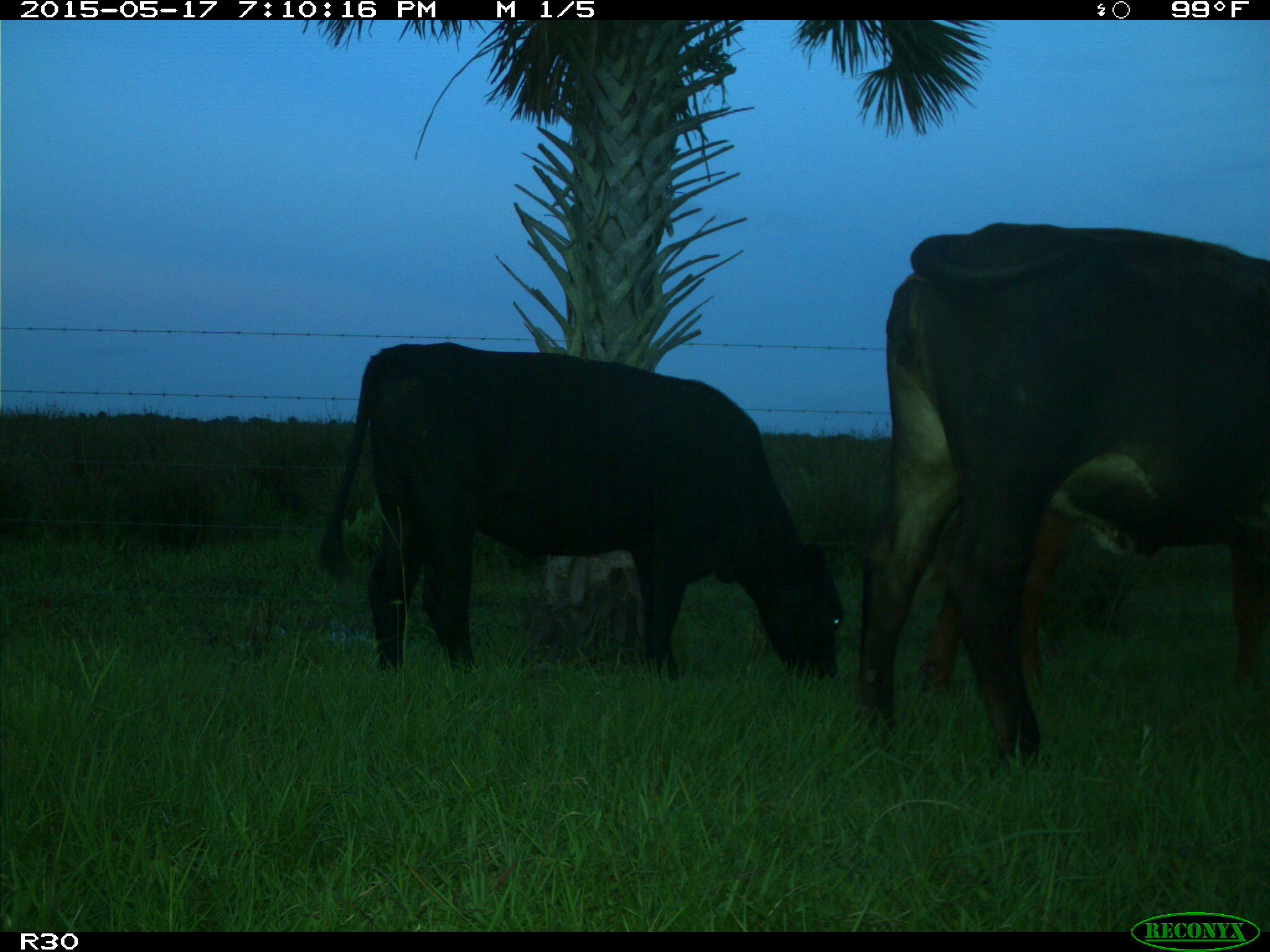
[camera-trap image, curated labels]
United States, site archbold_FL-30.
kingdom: Animalia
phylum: Chordata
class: Mammalia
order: Artiodactyla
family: Bovidae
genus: Bos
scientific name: Bos taurus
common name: domestic cow